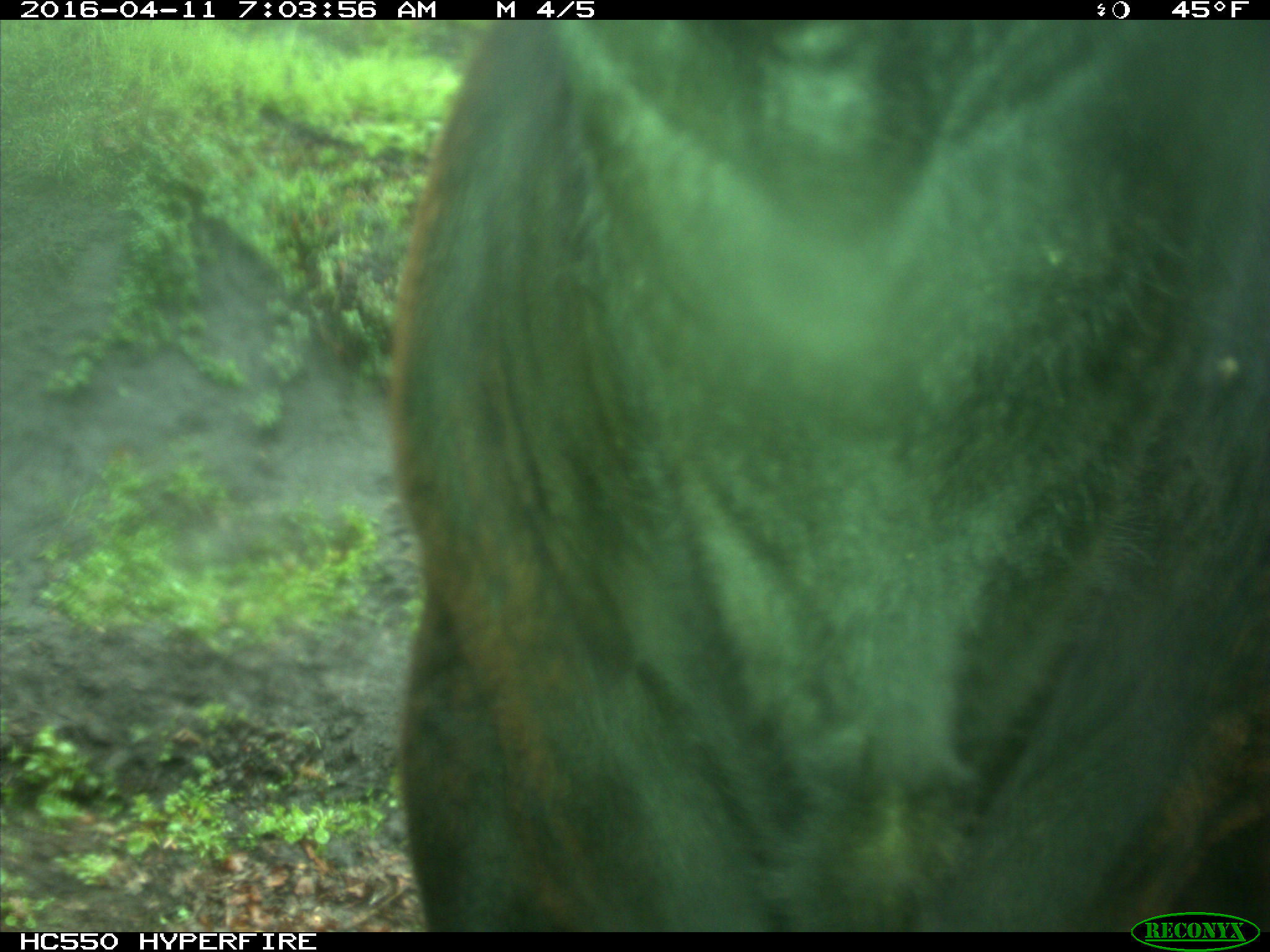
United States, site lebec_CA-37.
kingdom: Animalia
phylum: Chordata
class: Mammalia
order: Artiodactyla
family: Bovidae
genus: Bos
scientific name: Bos taurus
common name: domestic cow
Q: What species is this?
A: Bos taurus (domestic cow).